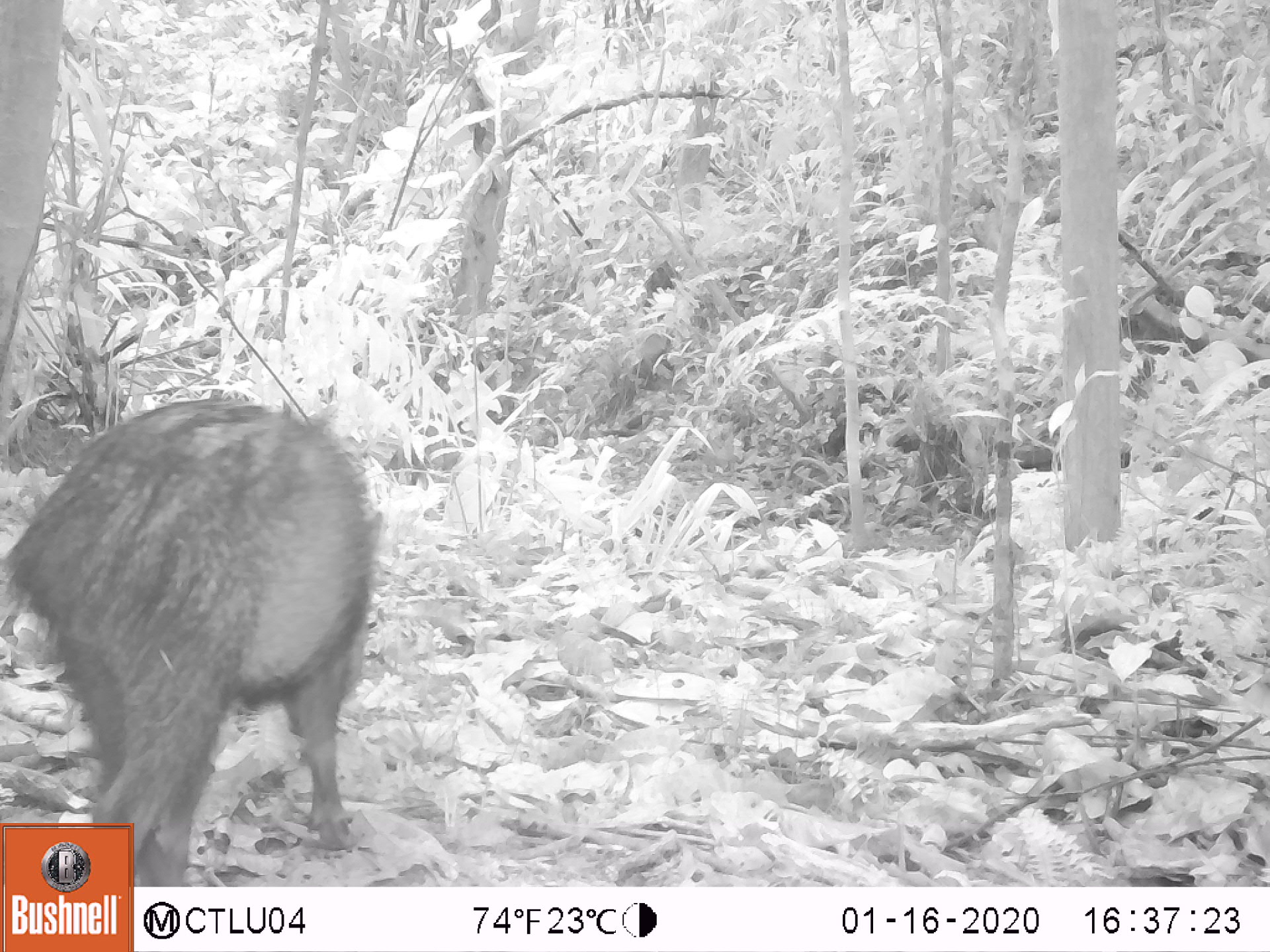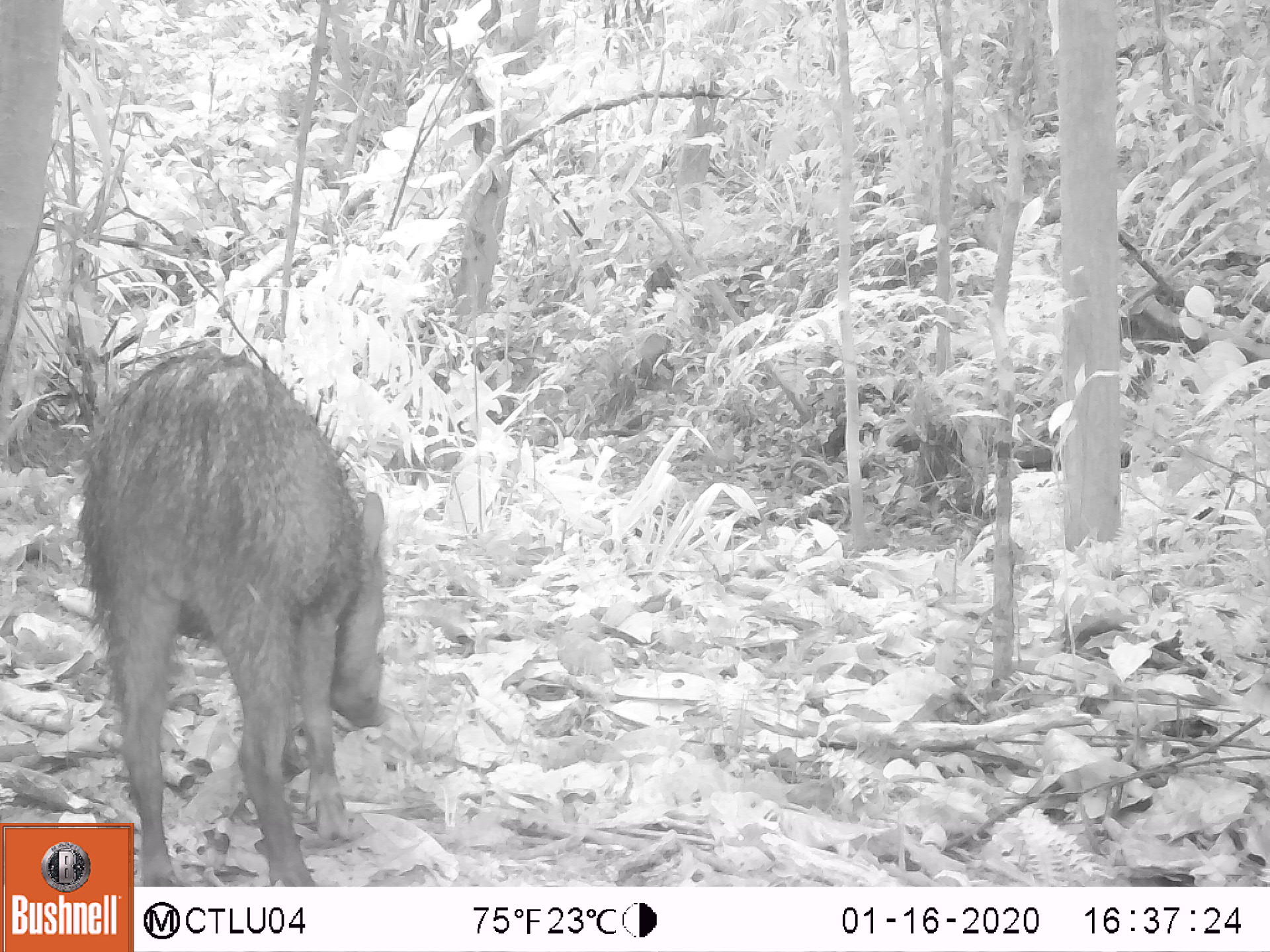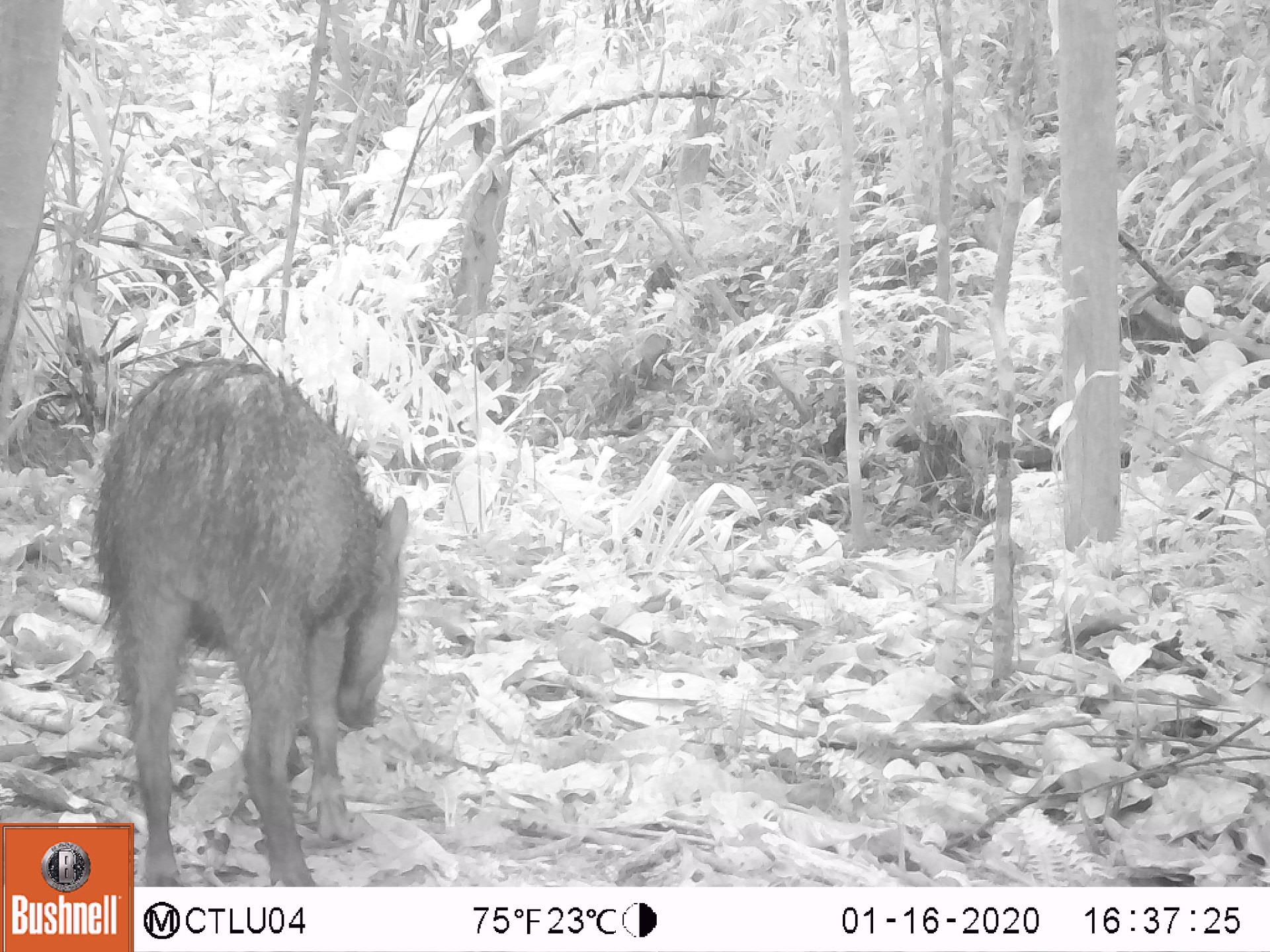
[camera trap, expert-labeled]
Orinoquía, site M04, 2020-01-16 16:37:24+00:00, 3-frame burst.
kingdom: Animalia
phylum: Chordata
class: Mammalia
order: Artiodactyla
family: Tayassuidae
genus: Pecari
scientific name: Pecari tajacu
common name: collared peccary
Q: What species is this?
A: Collared peccary (Pecari tajacu).